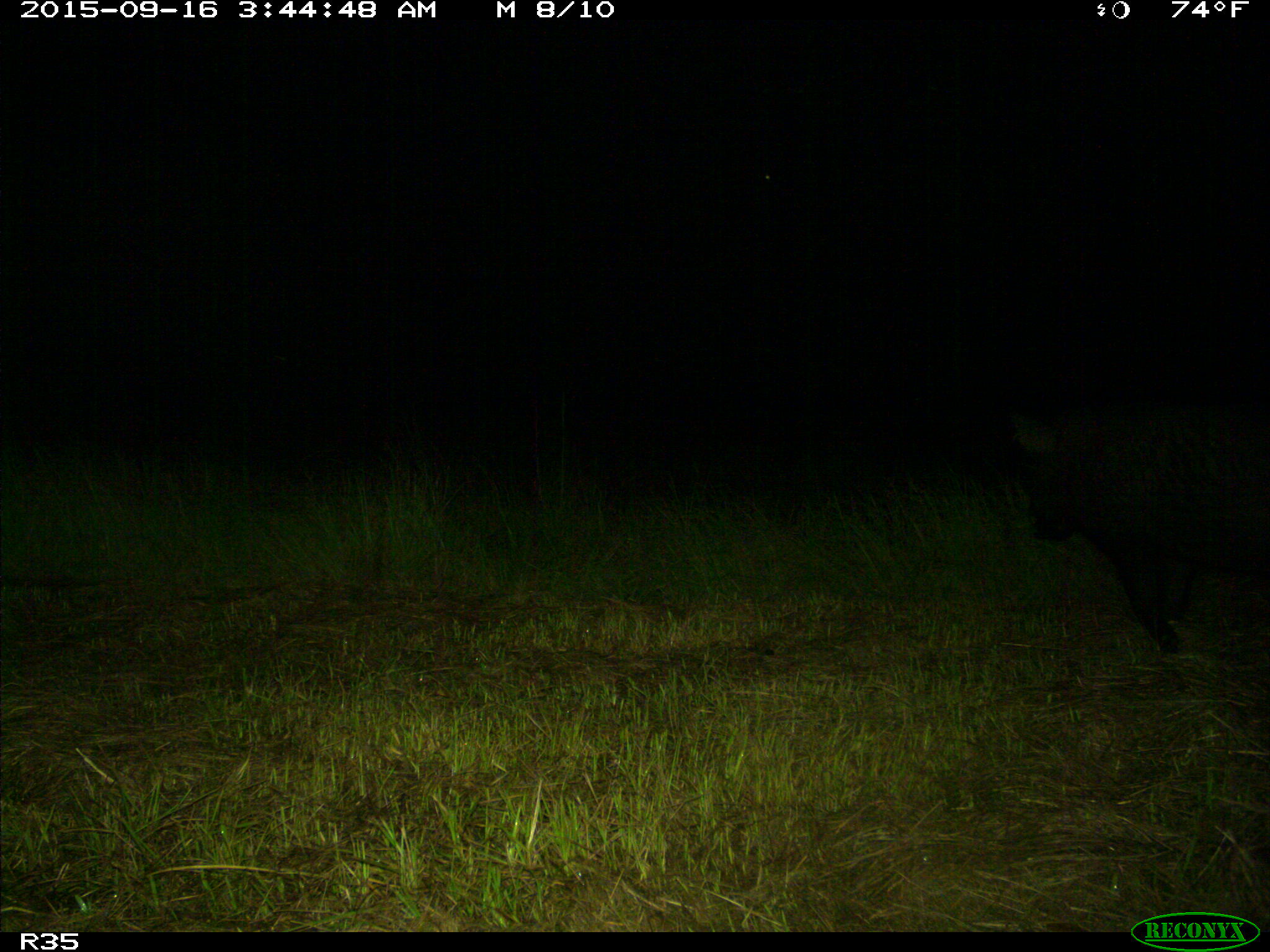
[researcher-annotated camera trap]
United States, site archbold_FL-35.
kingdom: Animalia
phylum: Chordata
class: Mammalia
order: Artiodactyla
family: Suidae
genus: Sus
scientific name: Sus scrofa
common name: wild boar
Sus scrofa (wild boar).